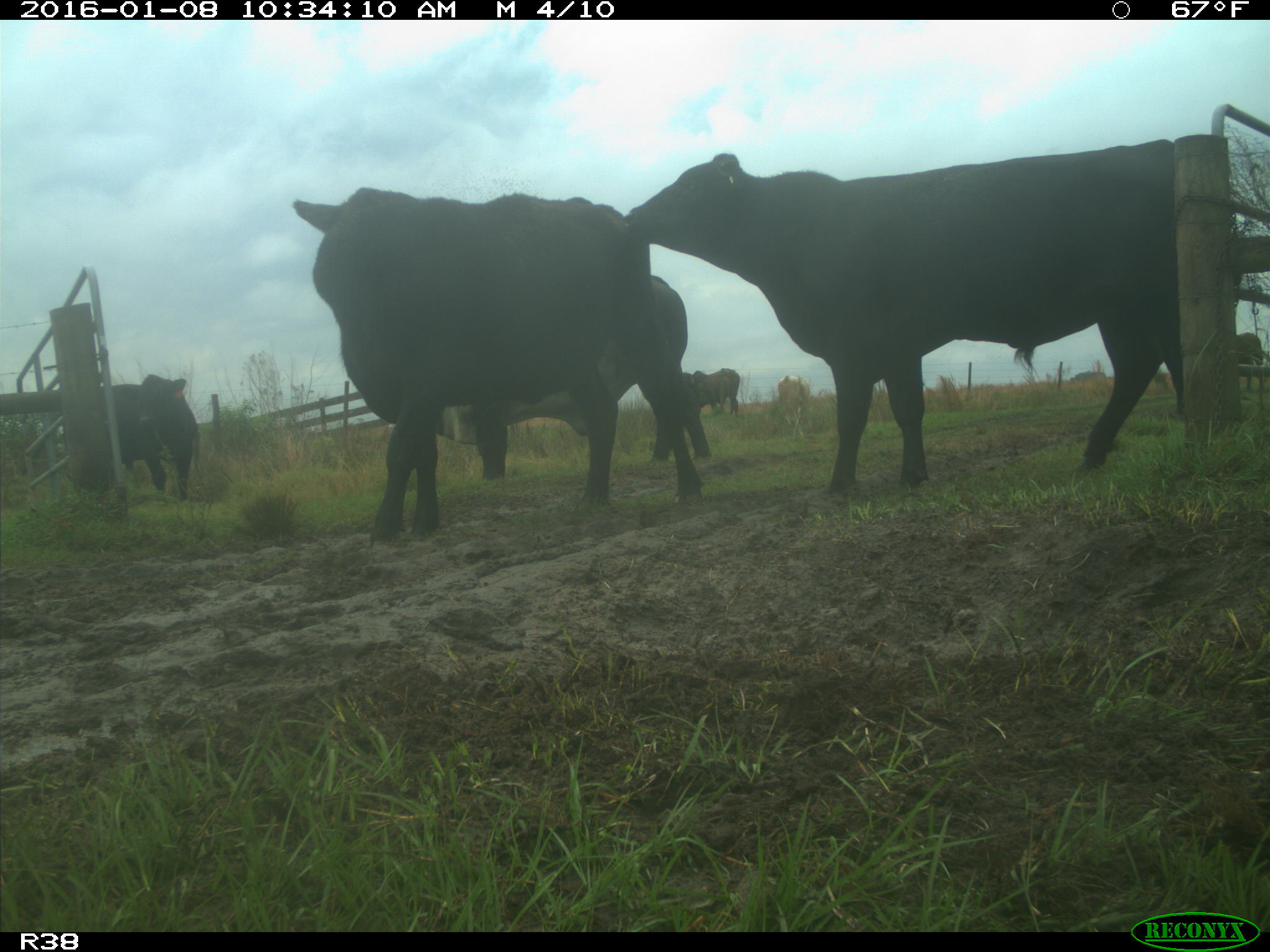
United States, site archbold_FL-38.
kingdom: Animalia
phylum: Chordata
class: Mammalia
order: Artiodactyla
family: Bovidae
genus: Bos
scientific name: Bos taurus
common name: domestic cow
Bos taurus (domestic cow).